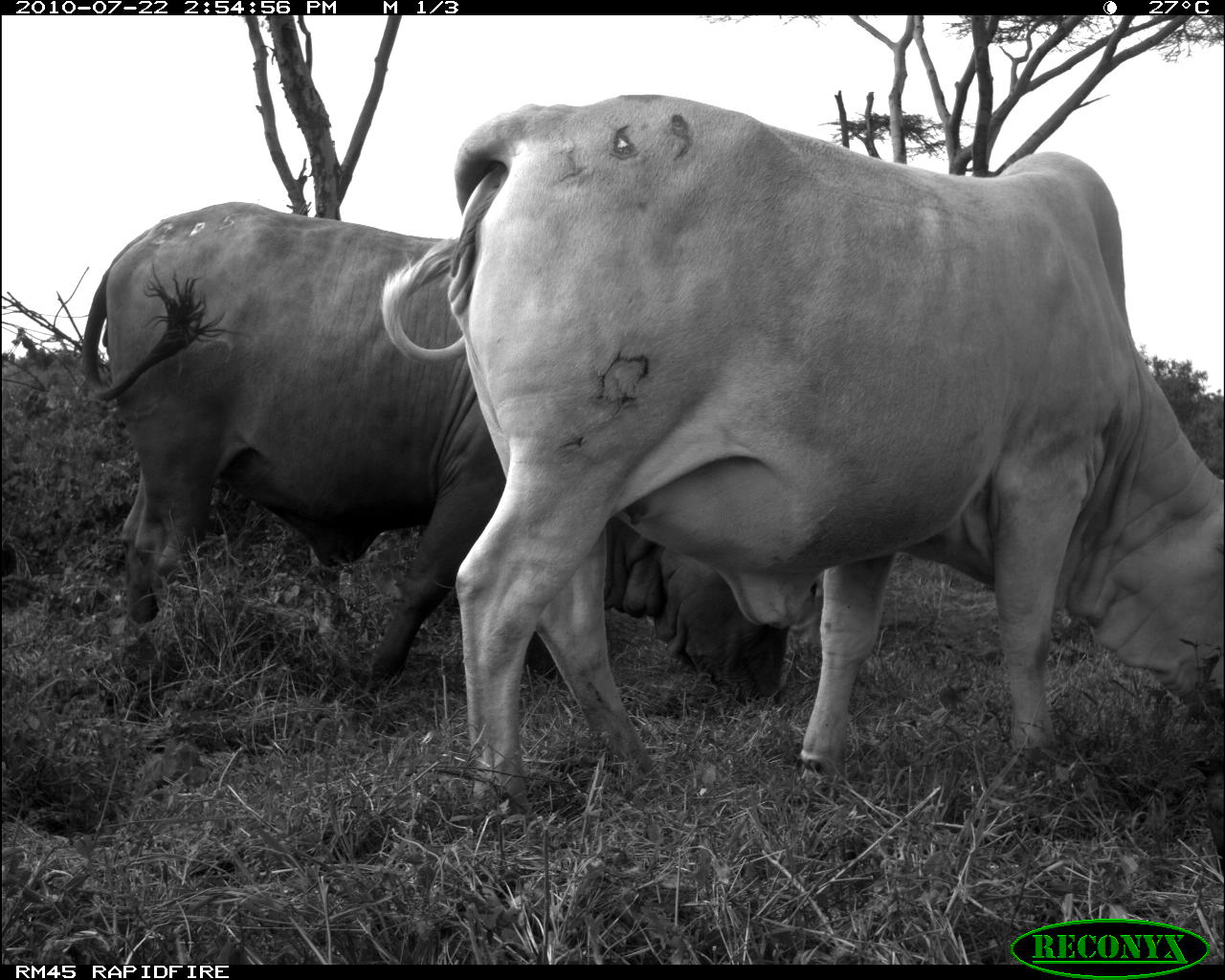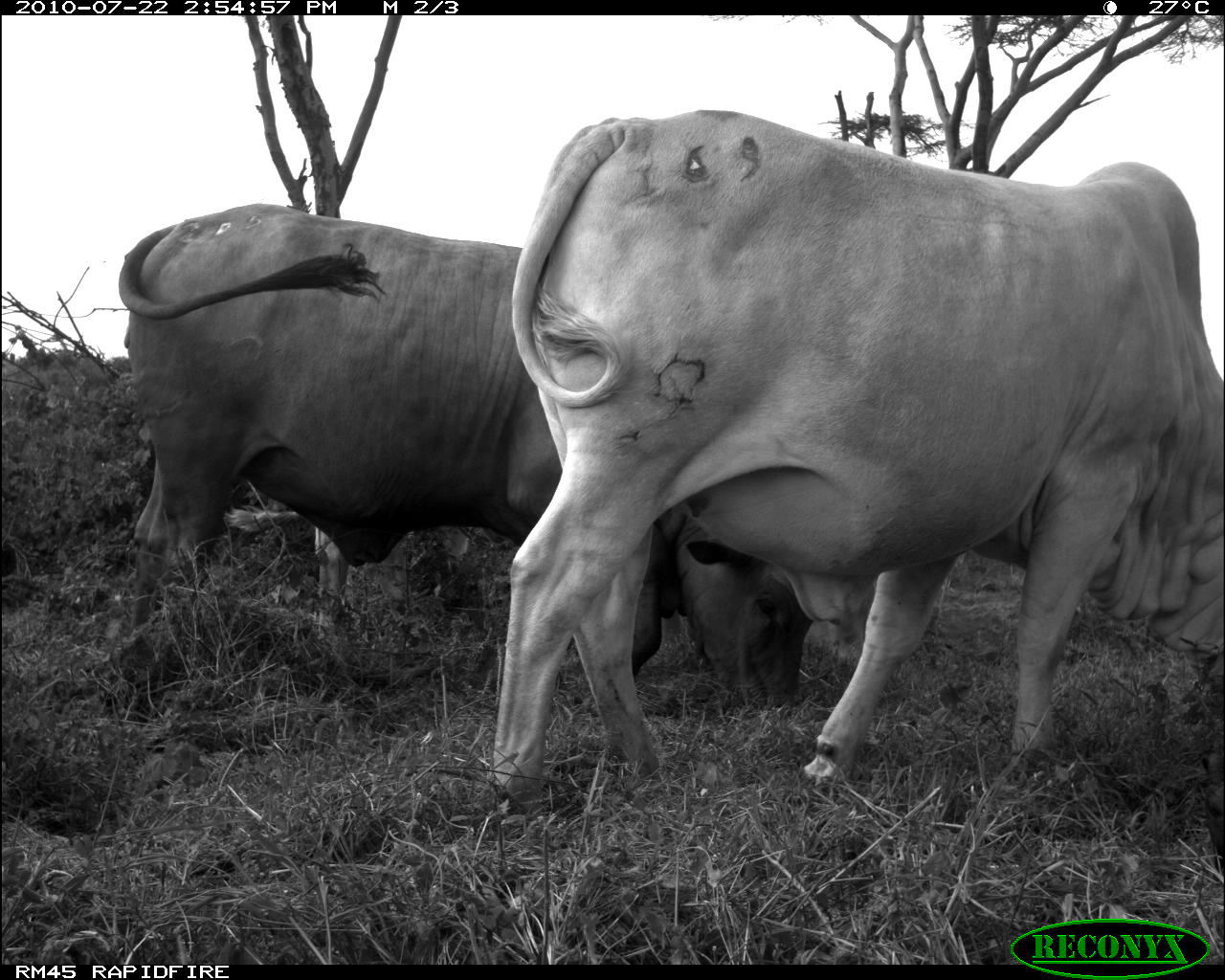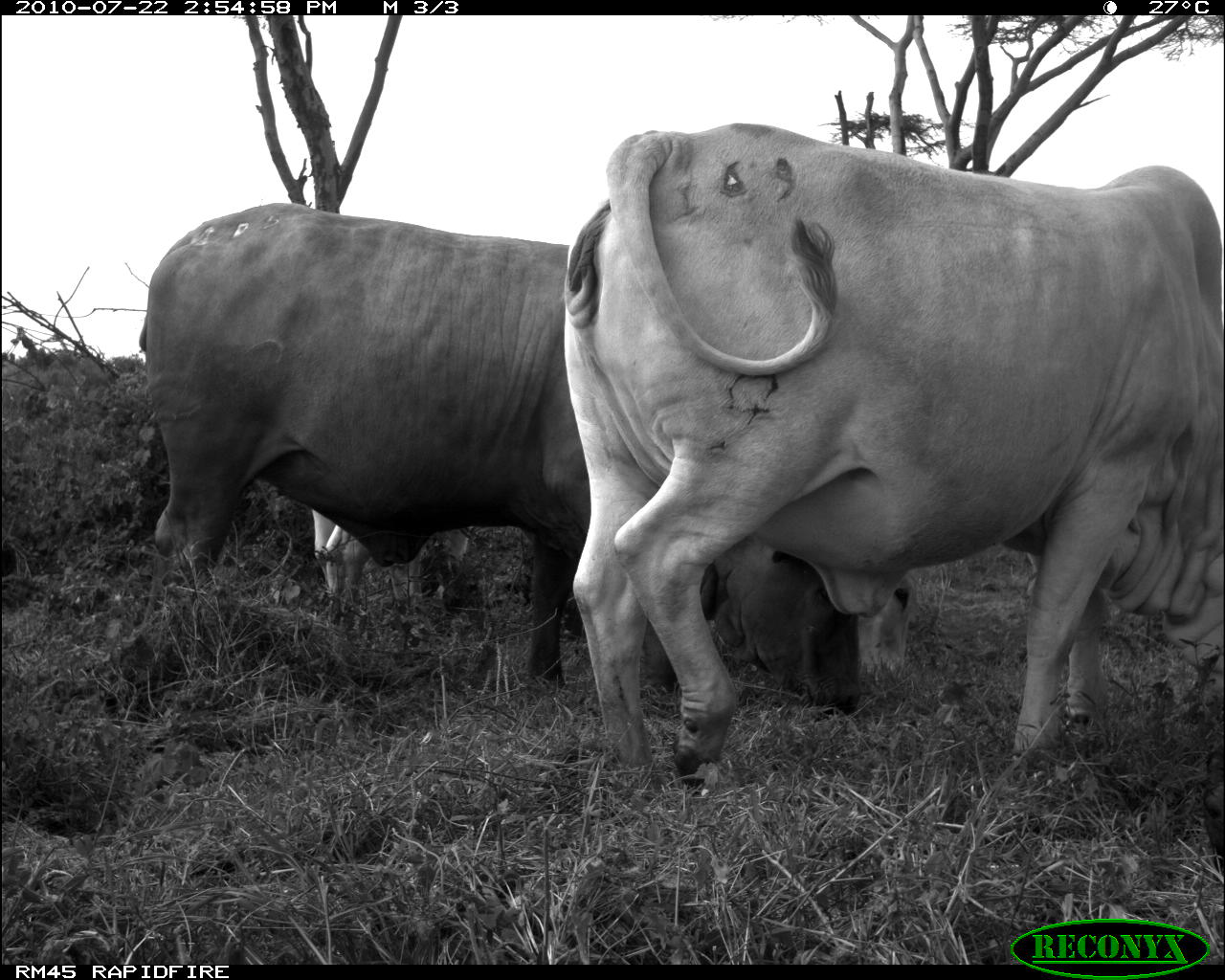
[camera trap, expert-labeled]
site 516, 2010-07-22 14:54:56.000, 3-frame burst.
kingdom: Animalia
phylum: Chordata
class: Mammalia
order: Artiodactyla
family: Bovidae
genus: Bos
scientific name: Bos taurus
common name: domestic cattle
Bos taurus (domestic cattle), count 2.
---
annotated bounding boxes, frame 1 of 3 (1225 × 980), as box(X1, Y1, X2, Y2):
bos taurus: box(377, 89, 1221, 805); box(75, 199, 788, 708)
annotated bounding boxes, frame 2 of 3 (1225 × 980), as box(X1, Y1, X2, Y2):
bos taurus: box(487, 109, 1224, 809); box(106, 202, 815, 714)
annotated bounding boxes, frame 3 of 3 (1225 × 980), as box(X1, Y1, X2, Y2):
bos taurus: box(560, 117, 1225, 777); box(136, 199, 865, 712); box(311, 507, 915, 683)